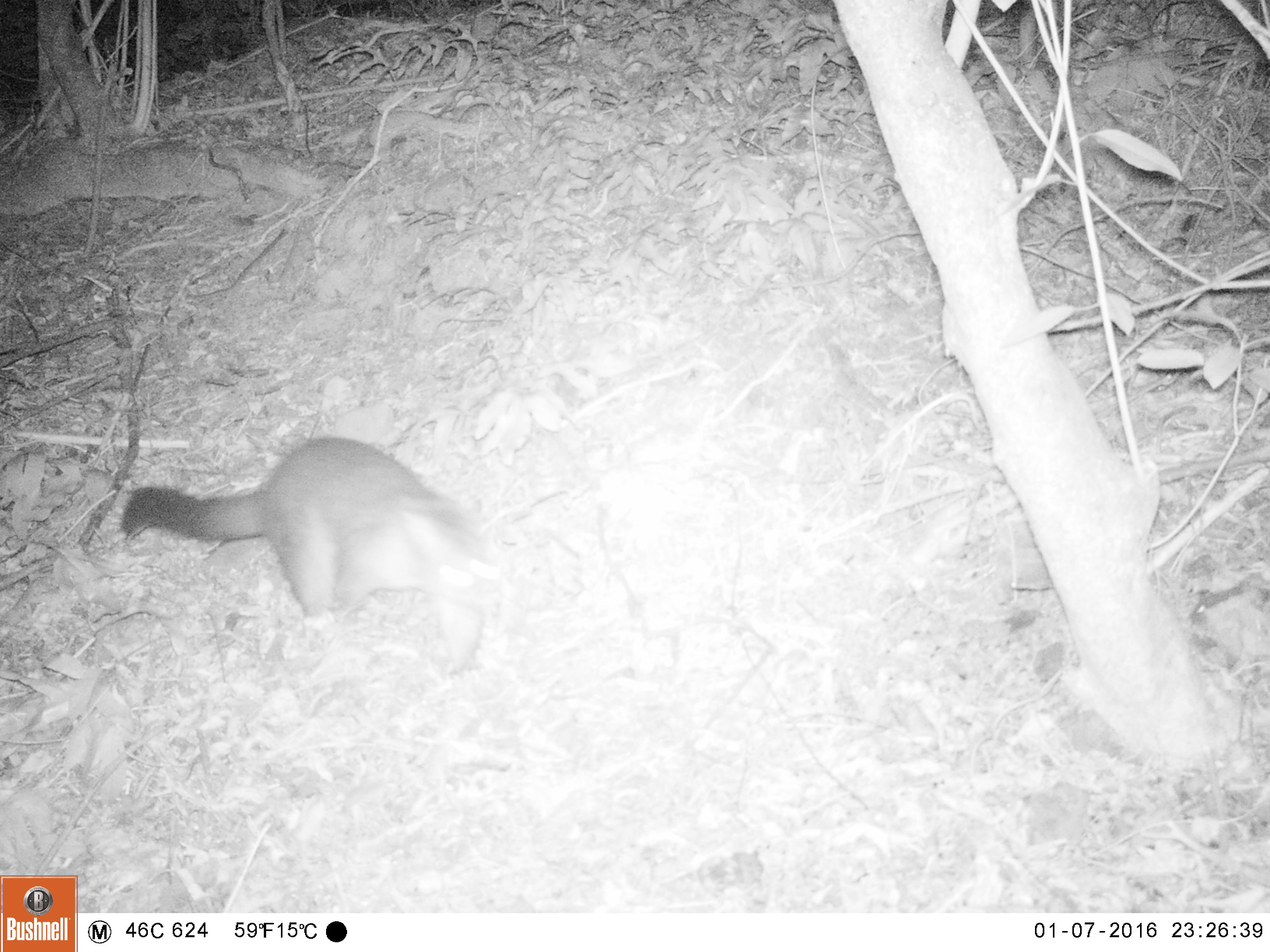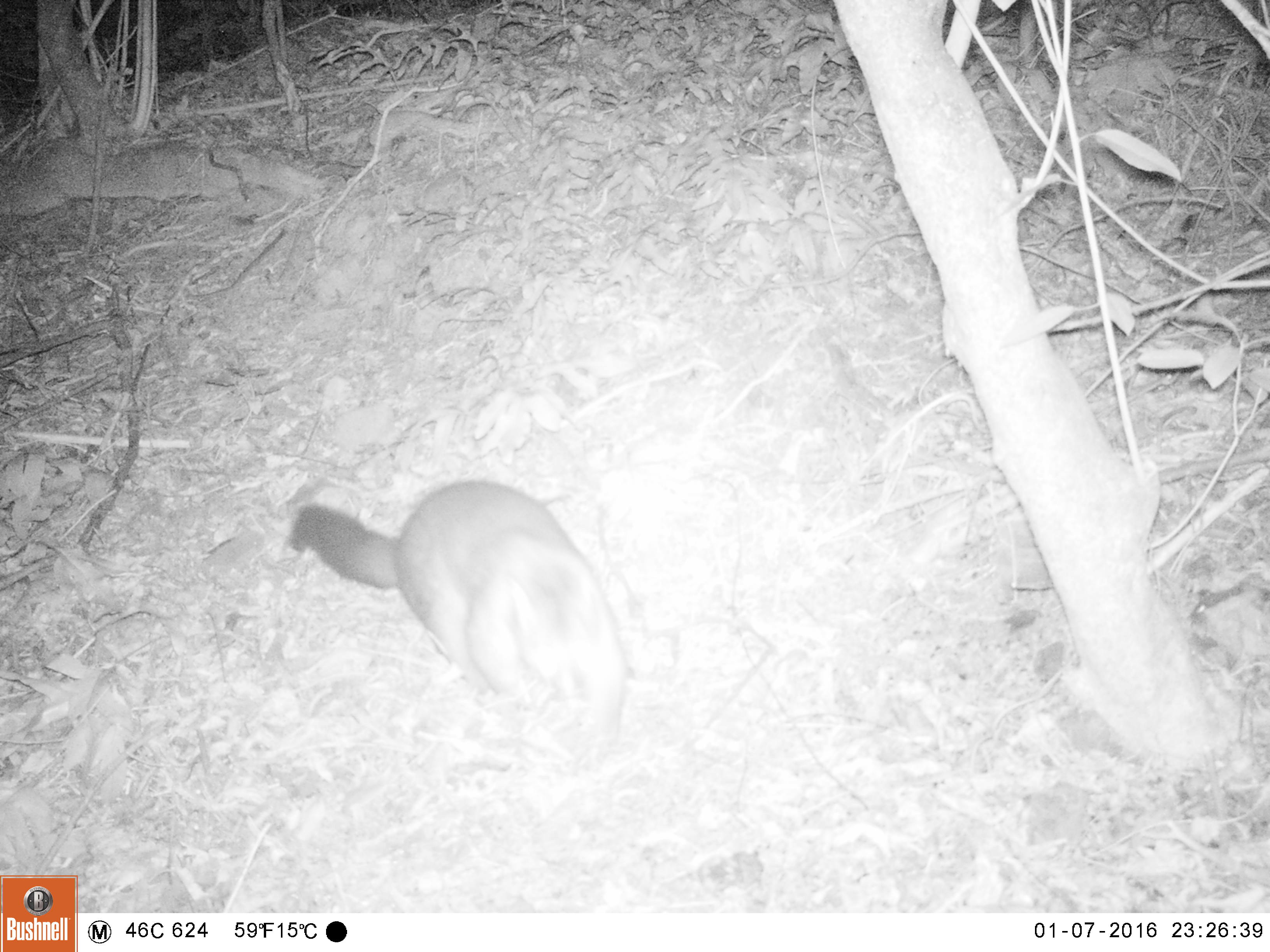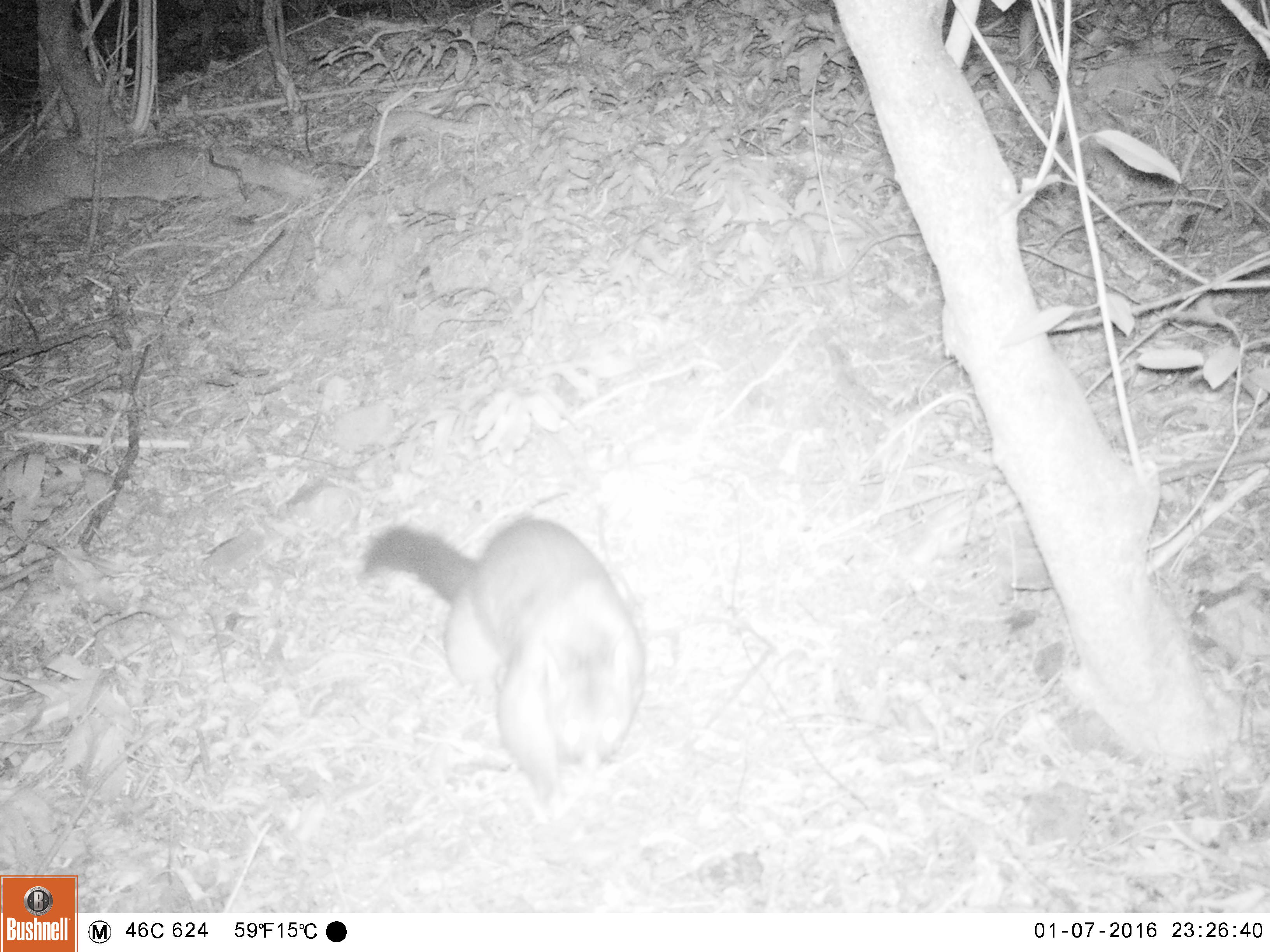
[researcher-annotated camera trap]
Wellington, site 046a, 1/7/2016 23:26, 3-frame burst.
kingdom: Animalia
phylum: Chordata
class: Mammalia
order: Didelphimorphia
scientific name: Didelphimorphia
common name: possum